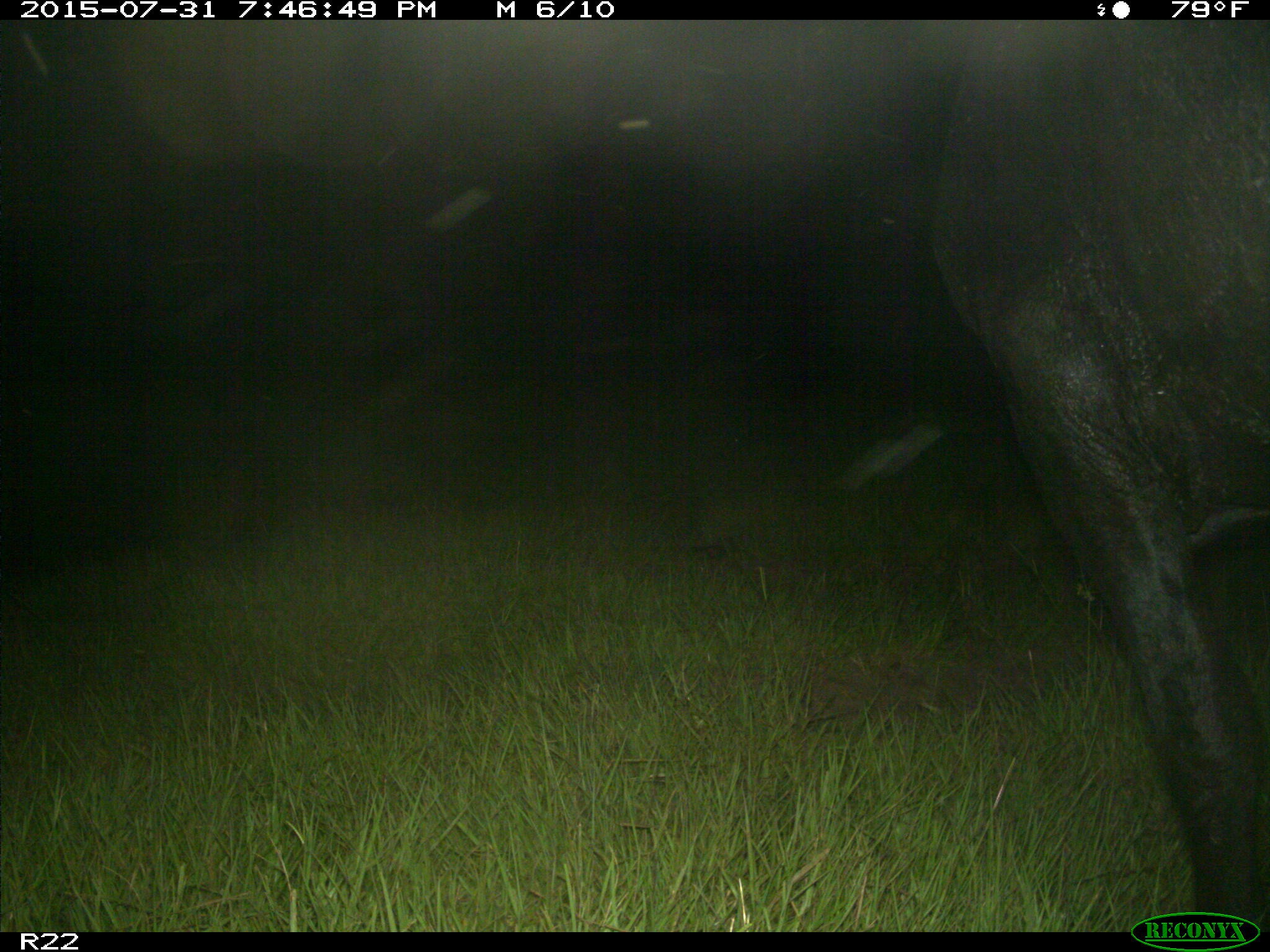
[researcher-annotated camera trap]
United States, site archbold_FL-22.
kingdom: Animalia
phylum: Chordata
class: Mammalia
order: Artiodactyla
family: Bovidae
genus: Bos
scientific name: Bos taurus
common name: domestic cow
Bos taurus (domestic cow).